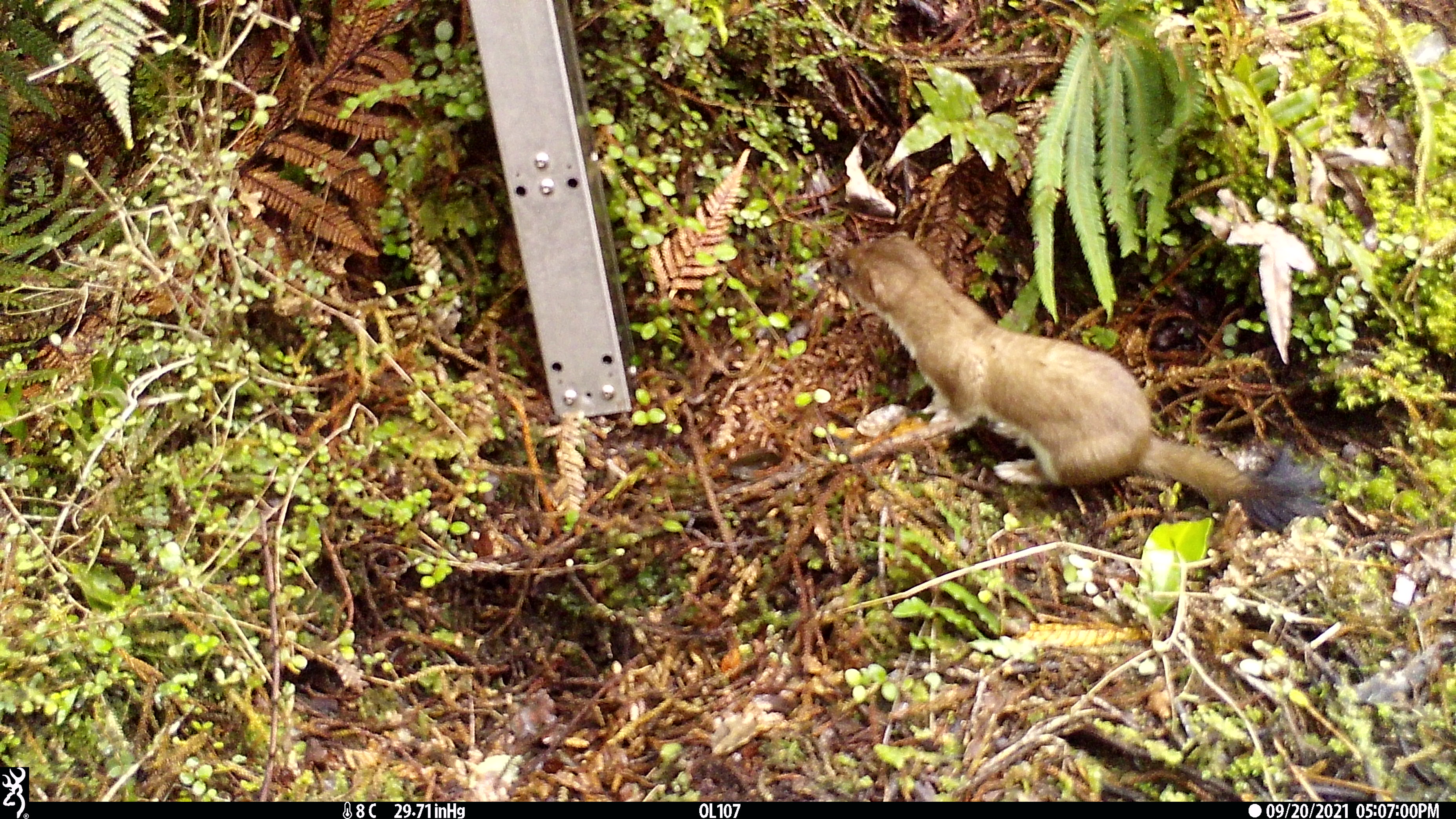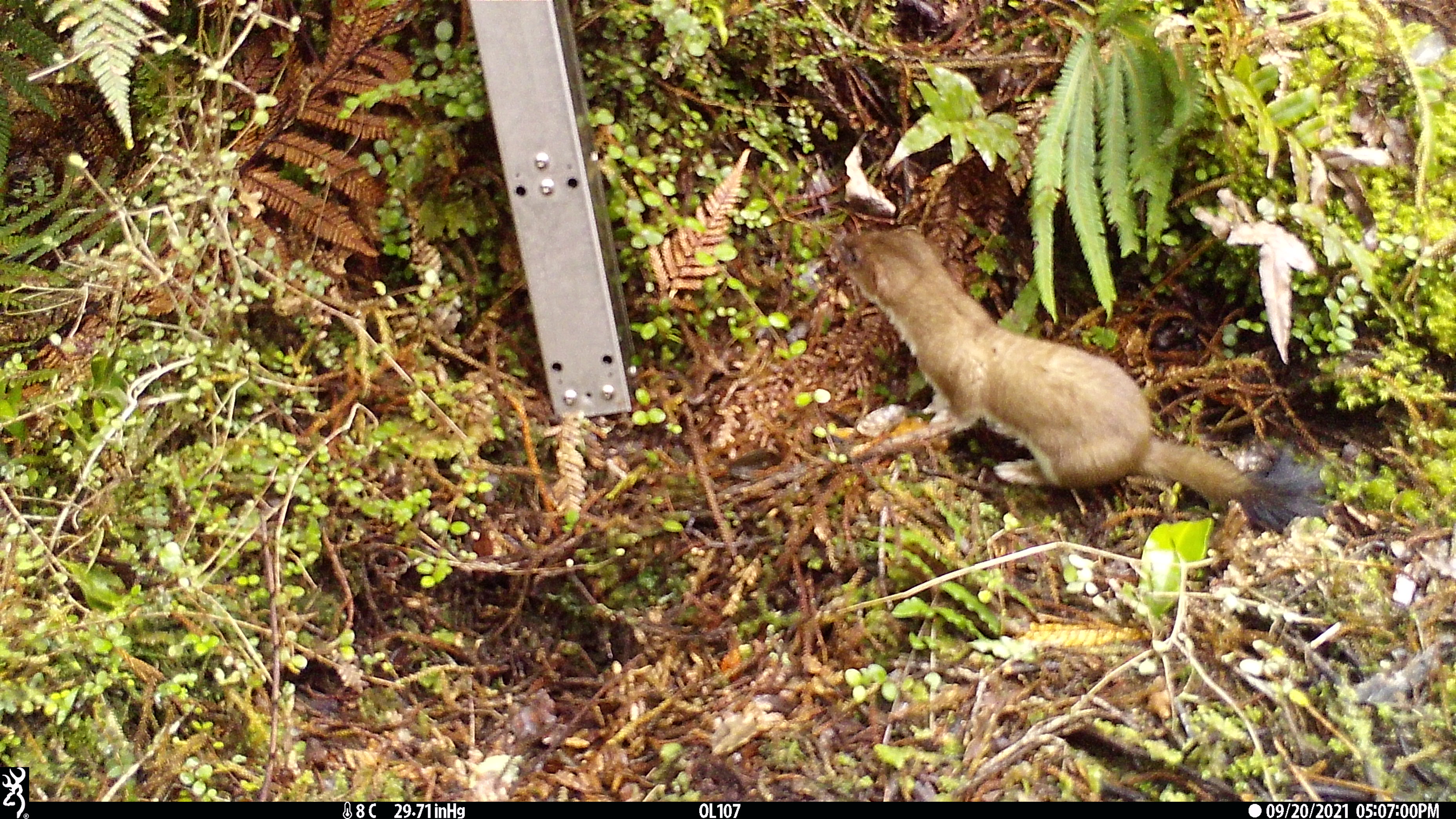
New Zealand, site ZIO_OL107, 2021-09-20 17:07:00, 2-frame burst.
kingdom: Animalia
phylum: Chordata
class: Mammalia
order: Carnivora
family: Mustelidae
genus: Mustela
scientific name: Mustela erminea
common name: stoat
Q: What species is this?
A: Stoat (Mustela erminea).